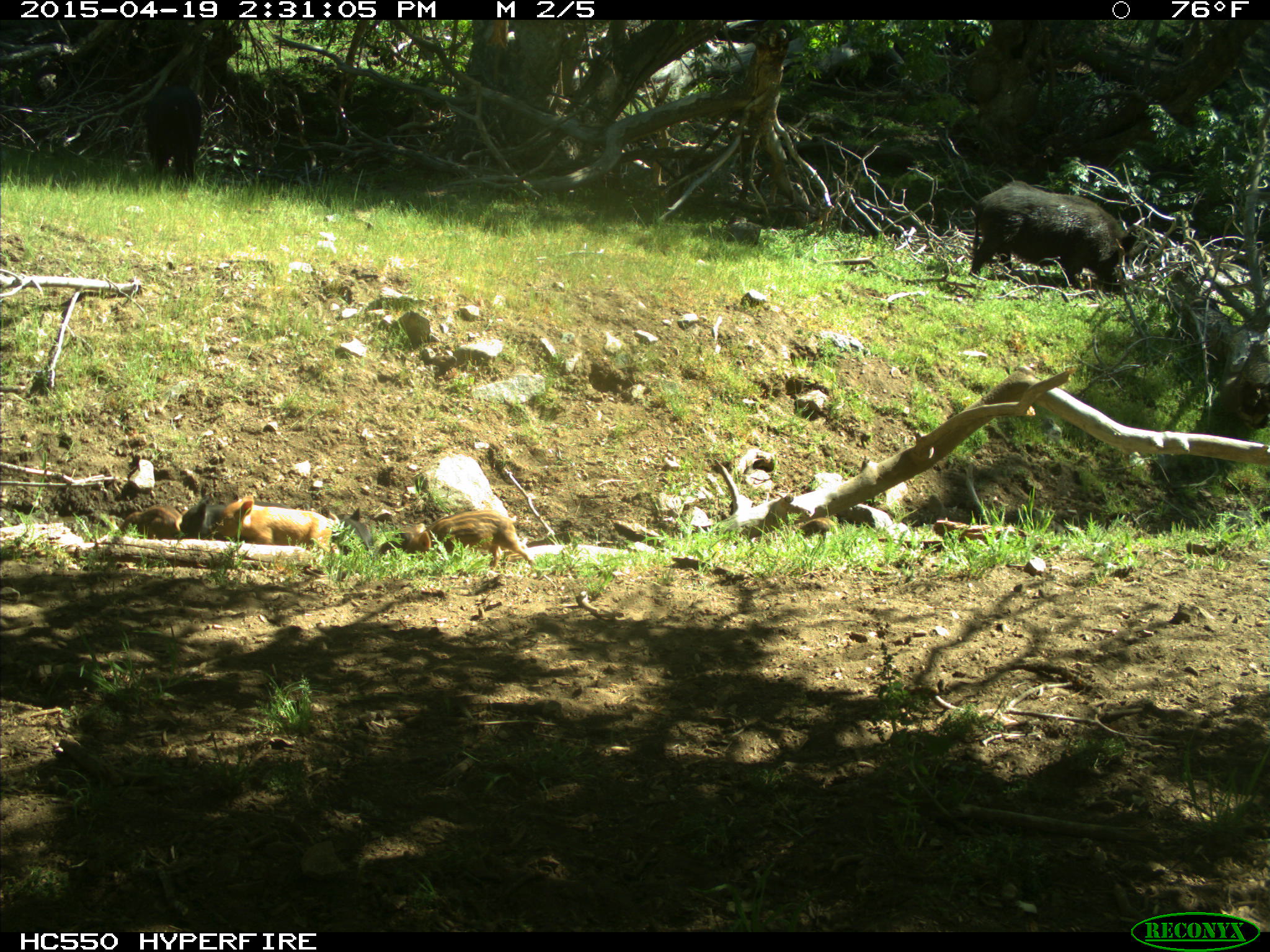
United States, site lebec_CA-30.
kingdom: Animalia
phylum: Chordata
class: Mammalia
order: Artiodactyla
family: Suidae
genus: Sus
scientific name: Sus scrofa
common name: wild boar